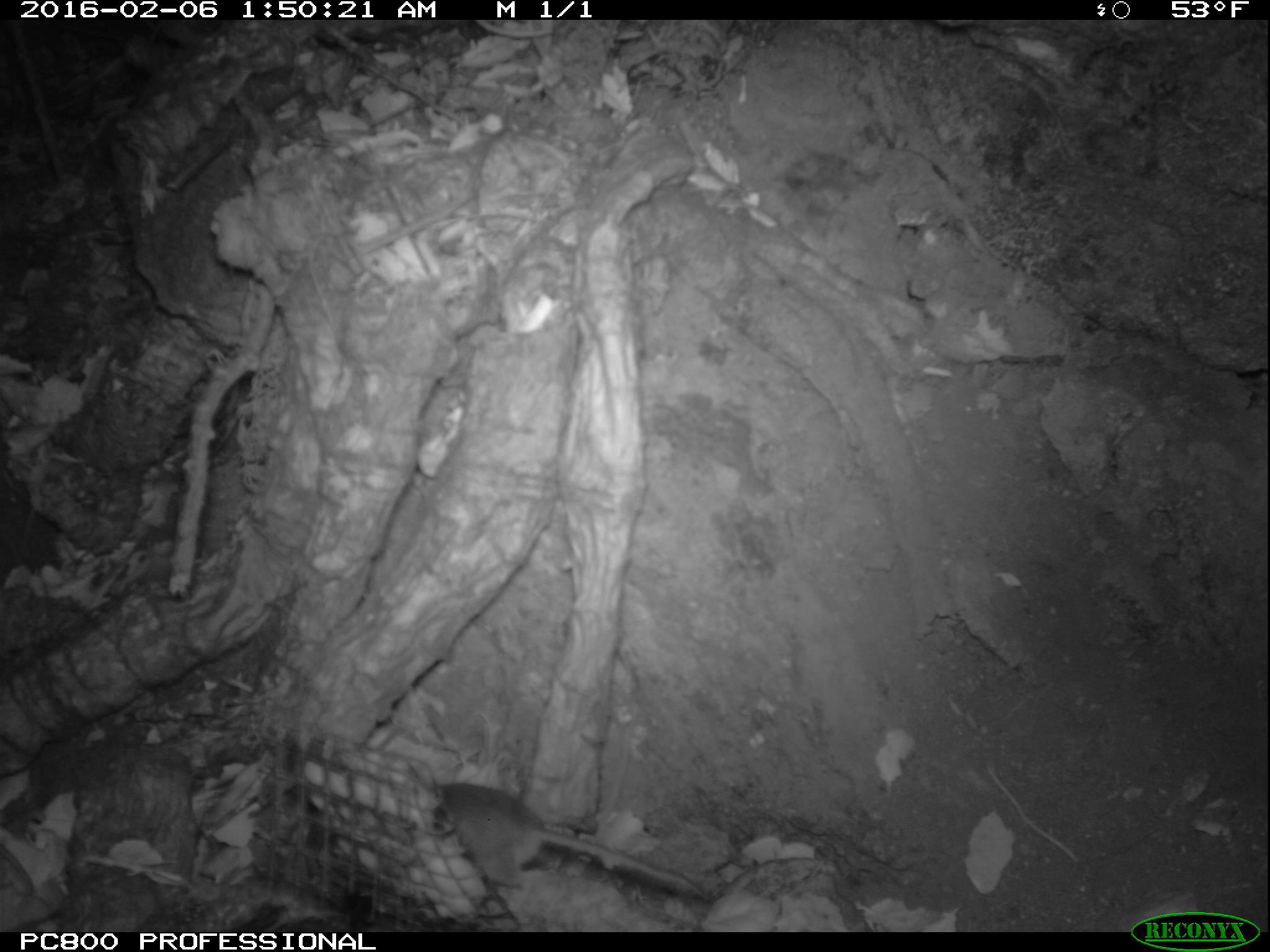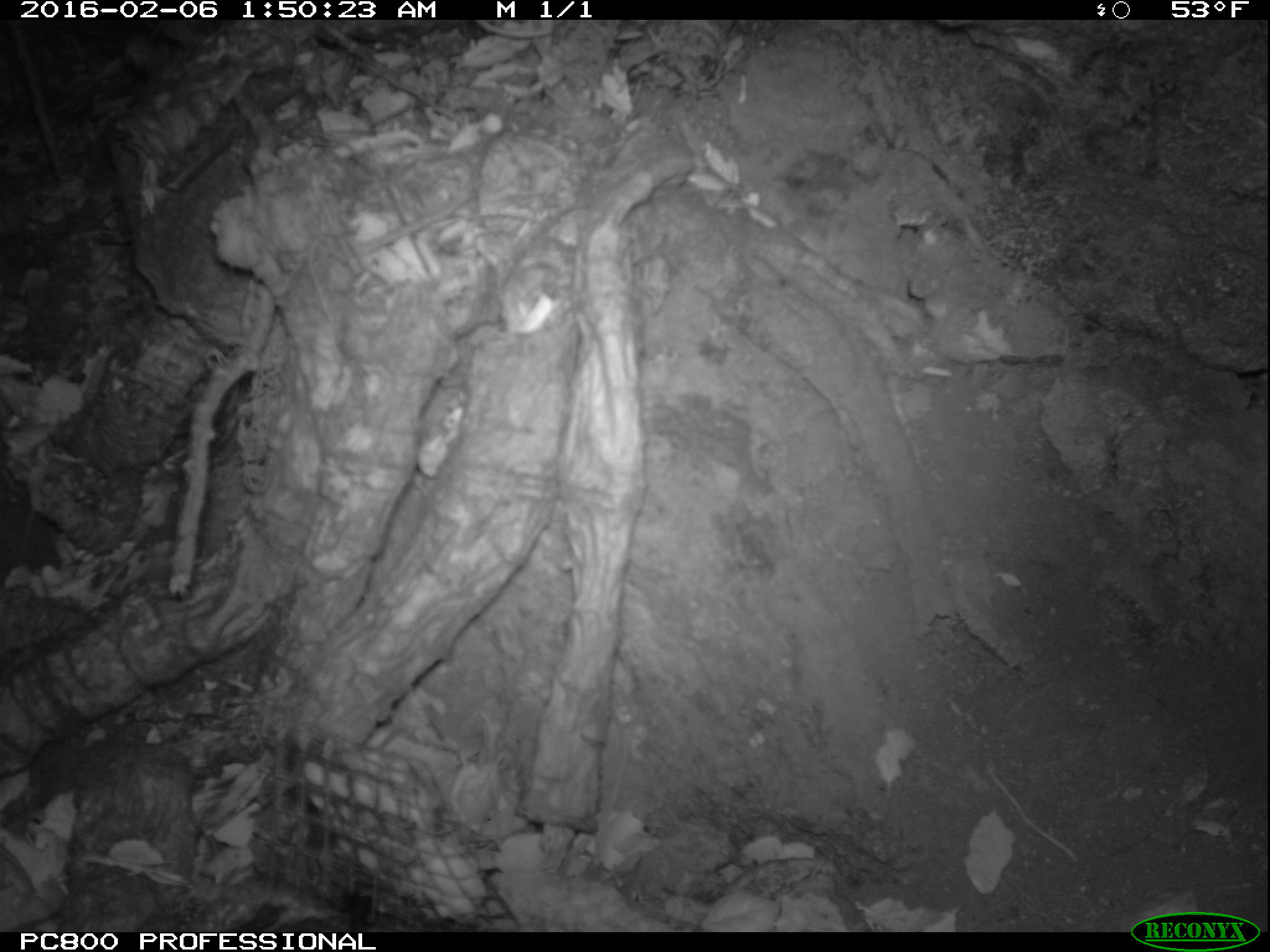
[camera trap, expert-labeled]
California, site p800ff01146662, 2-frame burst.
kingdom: Animalia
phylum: Chordata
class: Mammalia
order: Rodentia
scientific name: Rodentia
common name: rodent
Rodent (Rodentia).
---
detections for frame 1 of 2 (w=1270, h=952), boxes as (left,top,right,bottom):
rodent: (435,782,710,902)